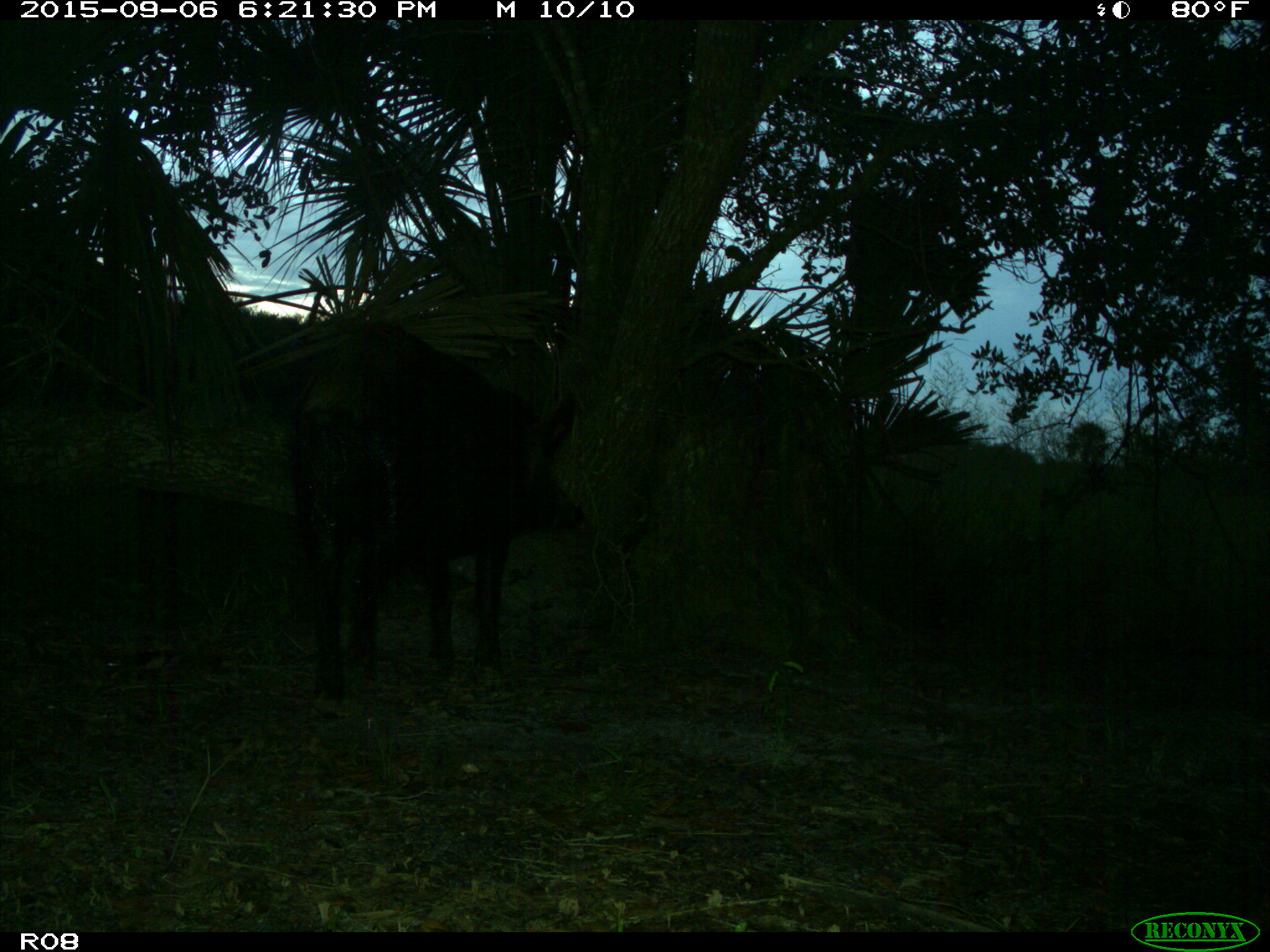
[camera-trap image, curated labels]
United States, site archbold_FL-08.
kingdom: Animalia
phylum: Chordata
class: Mammalia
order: Artiodactyla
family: Suidae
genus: Sus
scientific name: Sus scrofa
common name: wild boar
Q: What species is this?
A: Sus scrofa (wild boar).